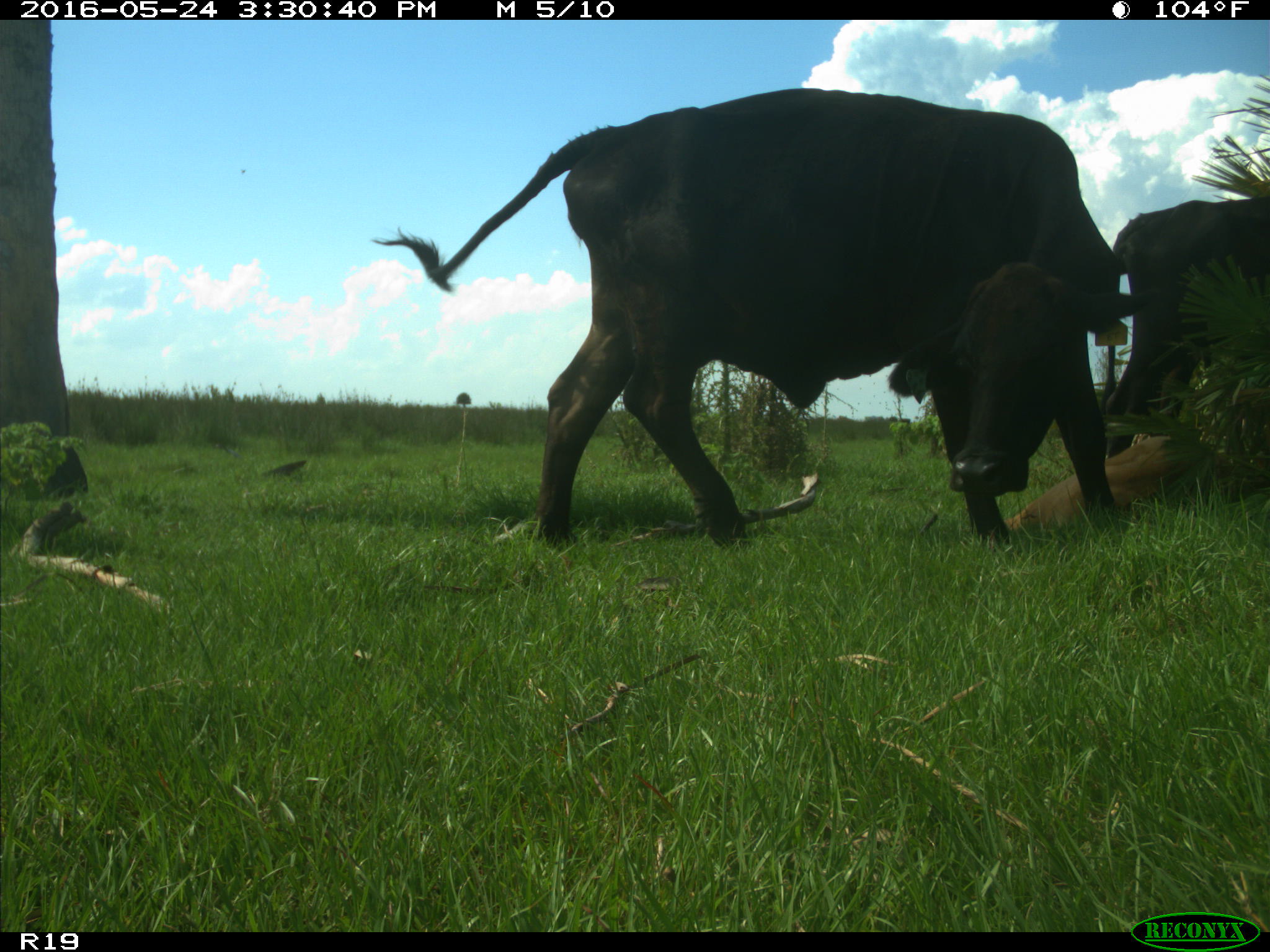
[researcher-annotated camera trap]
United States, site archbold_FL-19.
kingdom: Animalia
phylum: Chordata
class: Mammalia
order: Artiodactyla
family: Bovidae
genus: Bos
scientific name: Bos taurus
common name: domestic cow